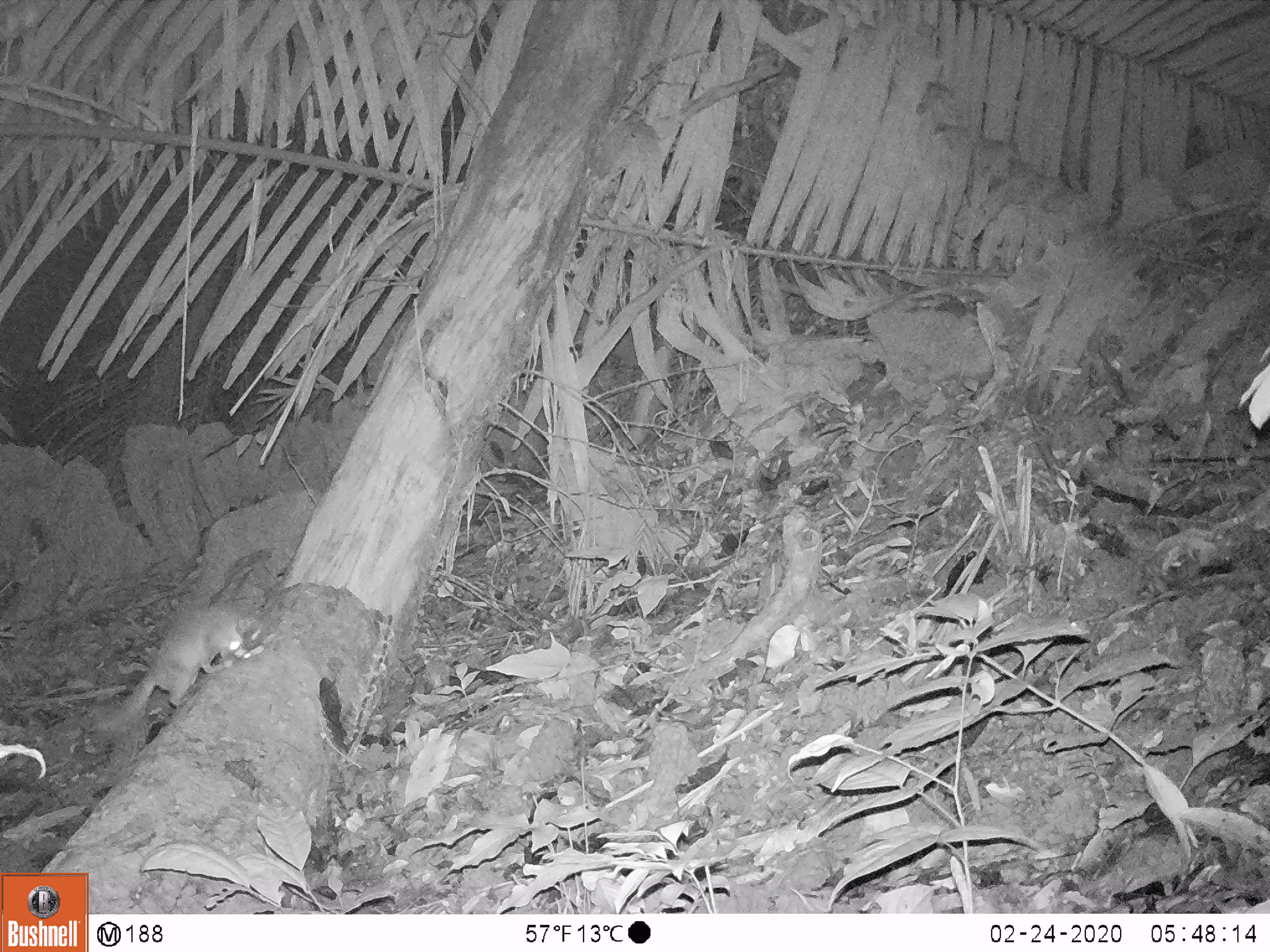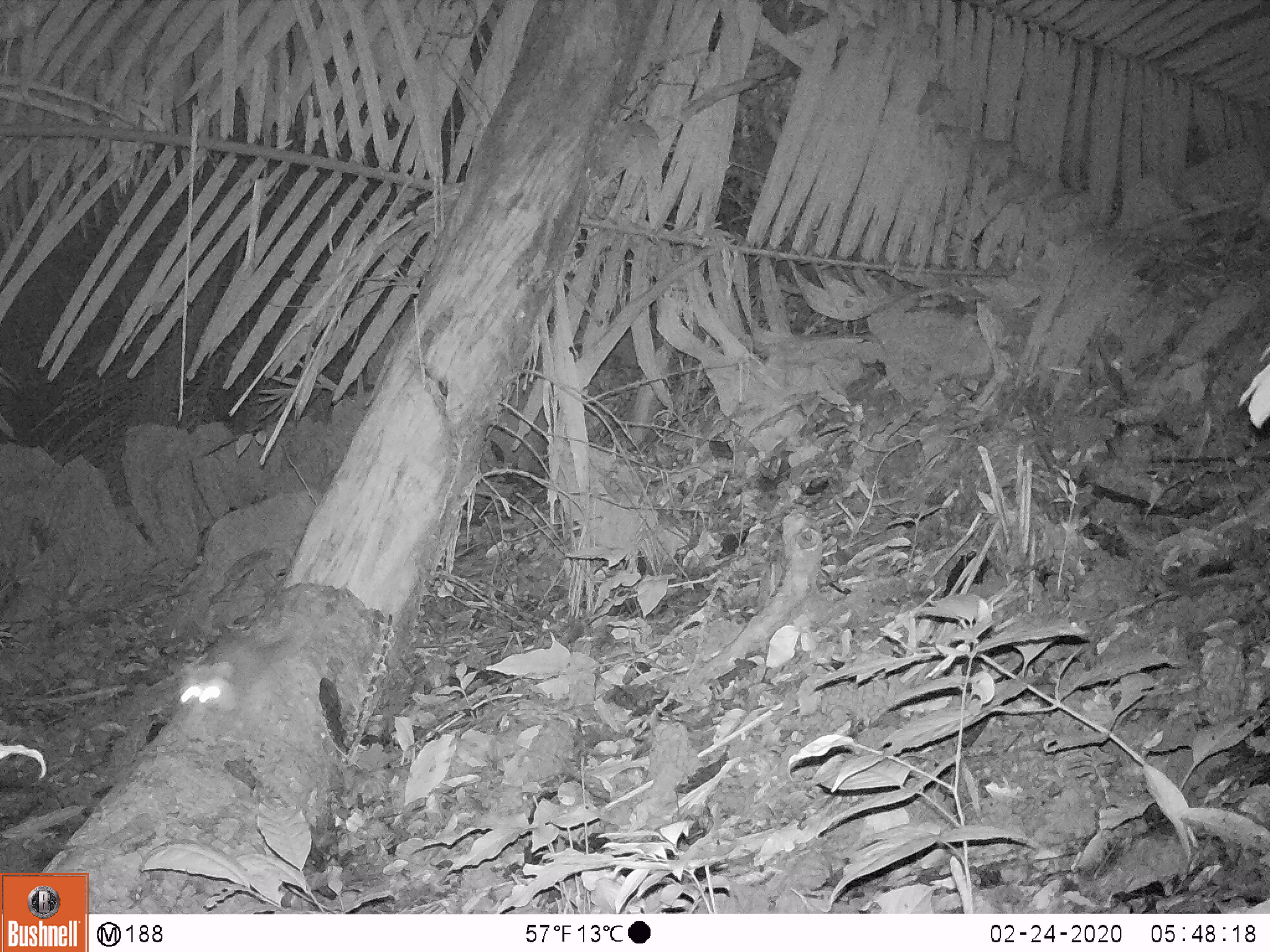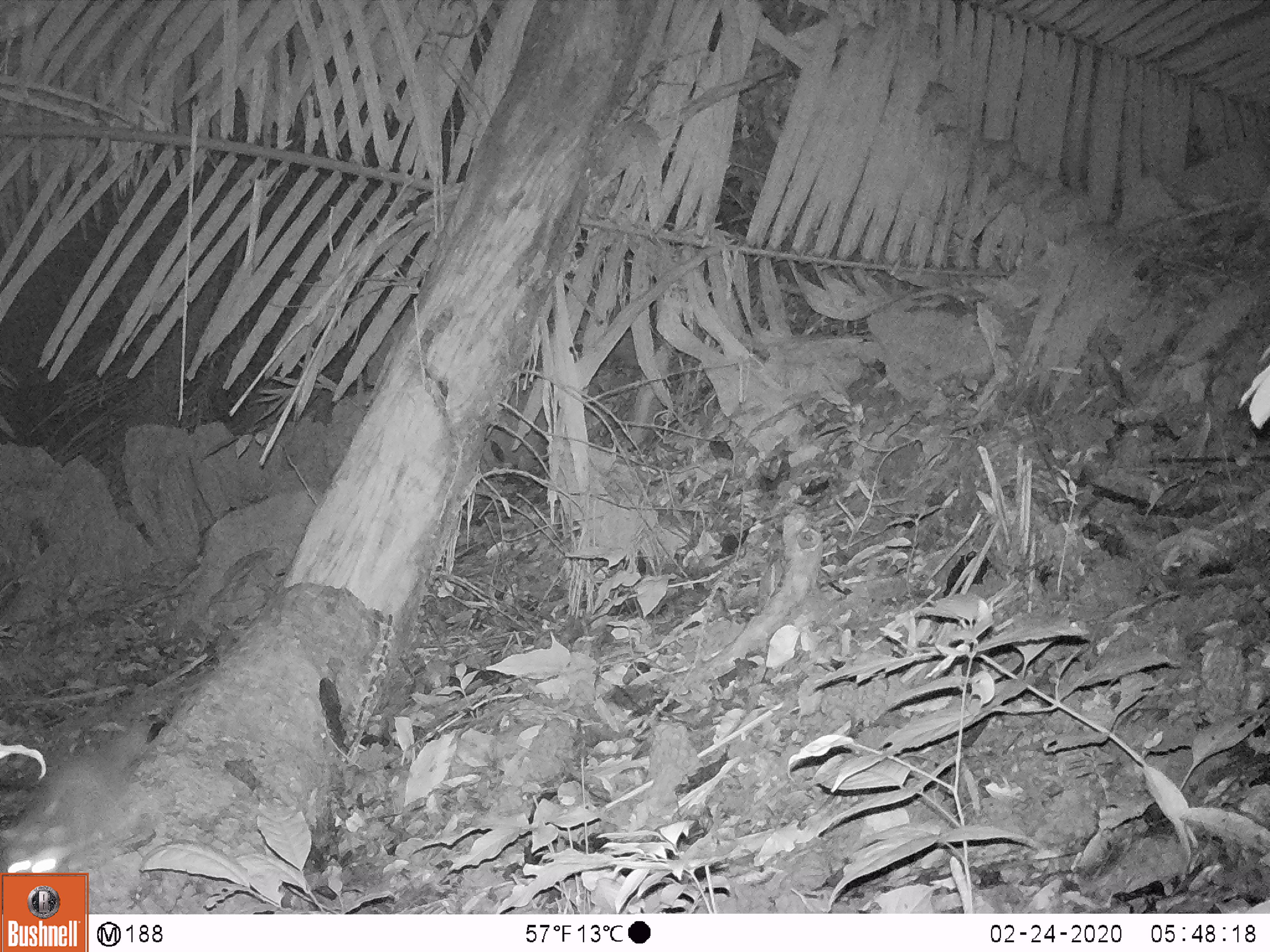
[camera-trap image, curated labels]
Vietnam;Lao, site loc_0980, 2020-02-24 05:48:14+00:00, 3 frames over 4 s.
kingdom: Animalia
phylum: Chordata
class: Mammalia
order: Carnivora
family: Mustelidae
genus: Melogale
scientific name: Melogale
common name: ferret badger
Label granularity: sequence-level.